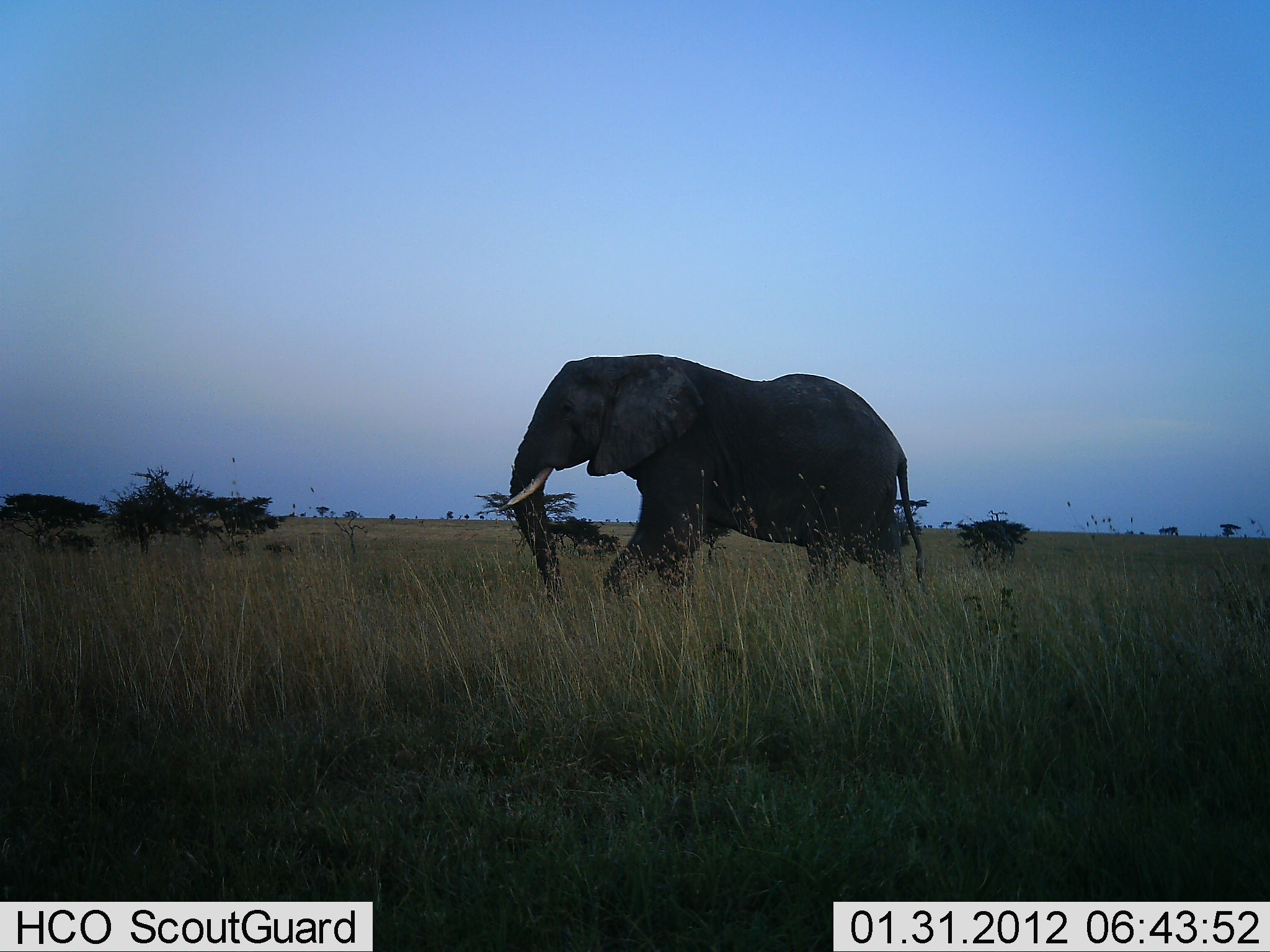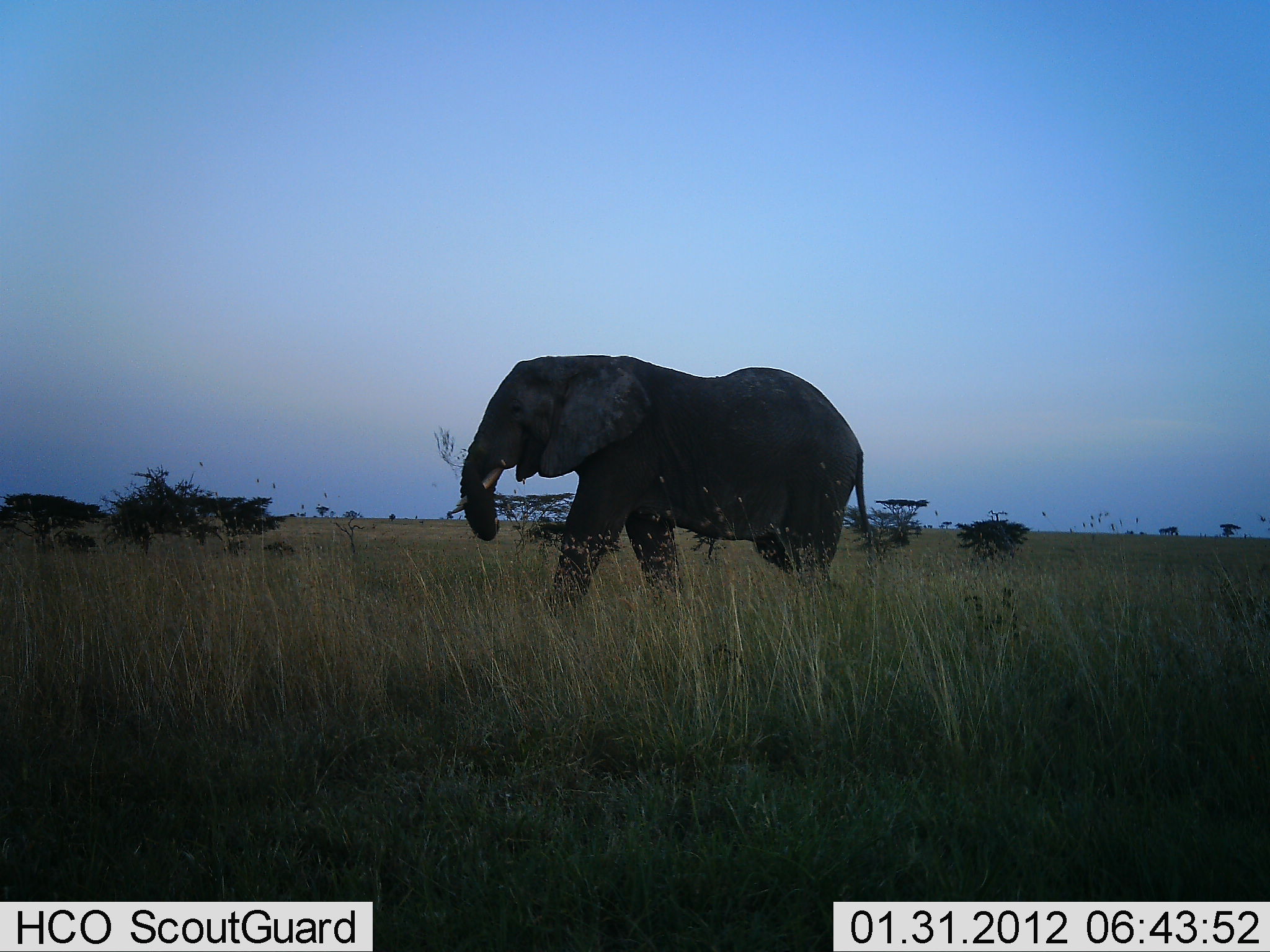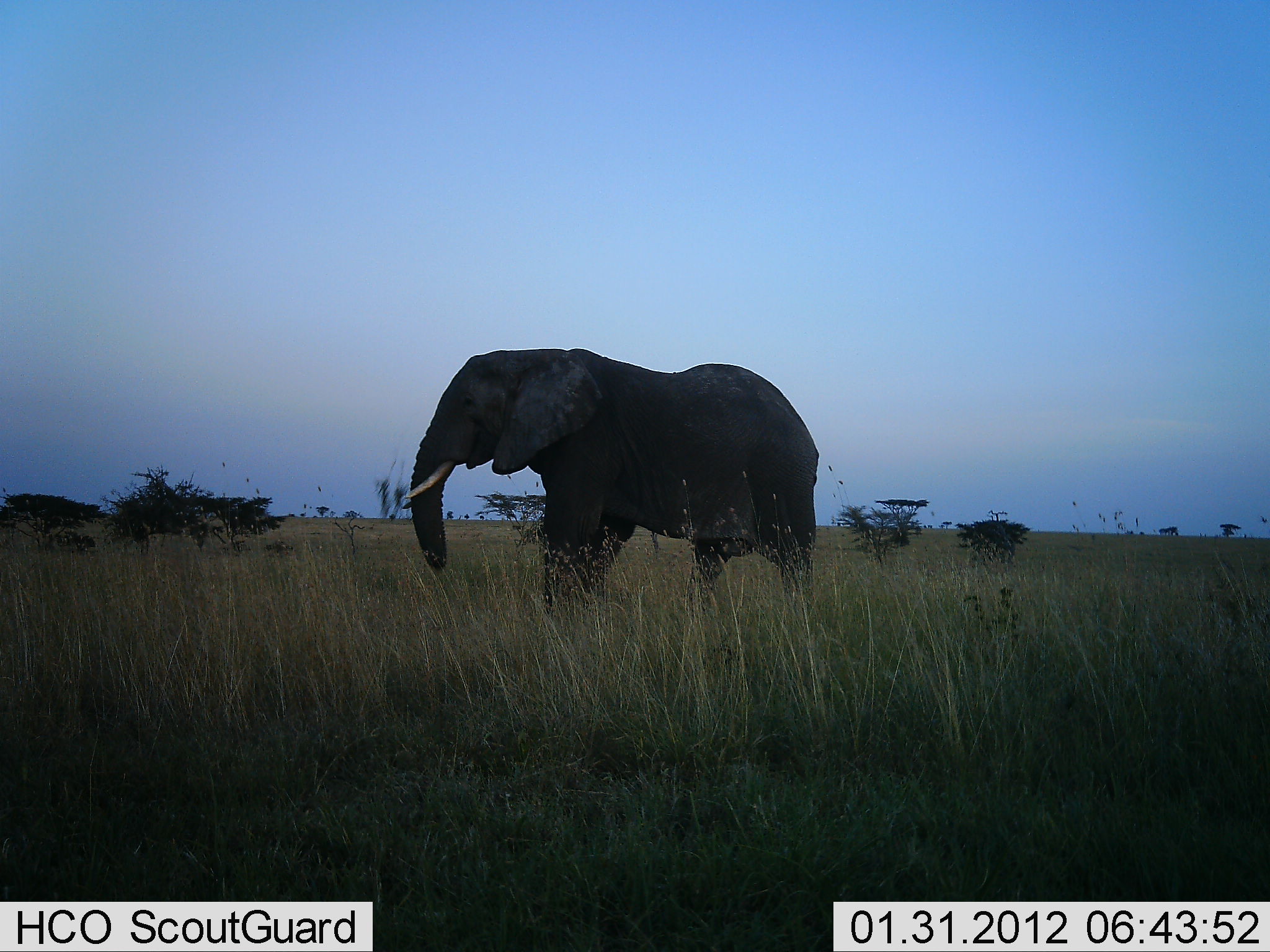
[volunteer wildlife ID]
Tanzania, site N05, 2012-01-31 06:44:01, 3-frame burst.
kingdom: Animalia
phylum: Chordata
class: Mammalia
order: Proboscidea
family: Elephantidae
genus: Loxodonta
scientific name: Loxodonta africana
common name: african bush elephant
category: elephant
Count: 1.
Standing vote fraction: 11%.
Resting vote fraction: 0%.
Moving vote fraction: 96%.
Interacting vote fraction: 0%.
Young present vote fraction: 0%.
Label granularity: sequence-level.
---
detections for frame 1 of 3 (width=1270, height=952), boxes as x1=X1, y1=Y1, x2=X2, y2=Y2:
animal: x1=496, y1=352, x2=924, y2=607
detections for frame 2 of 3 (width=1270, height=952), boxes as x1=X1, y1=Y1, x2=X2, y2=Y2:
animal: x1=447, y1=353, x2=881, y2=629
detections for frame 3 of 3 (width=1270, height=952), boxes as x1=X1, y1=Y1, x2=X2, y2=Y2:
animal: x1=403, y1=346, x2=819, y2=627